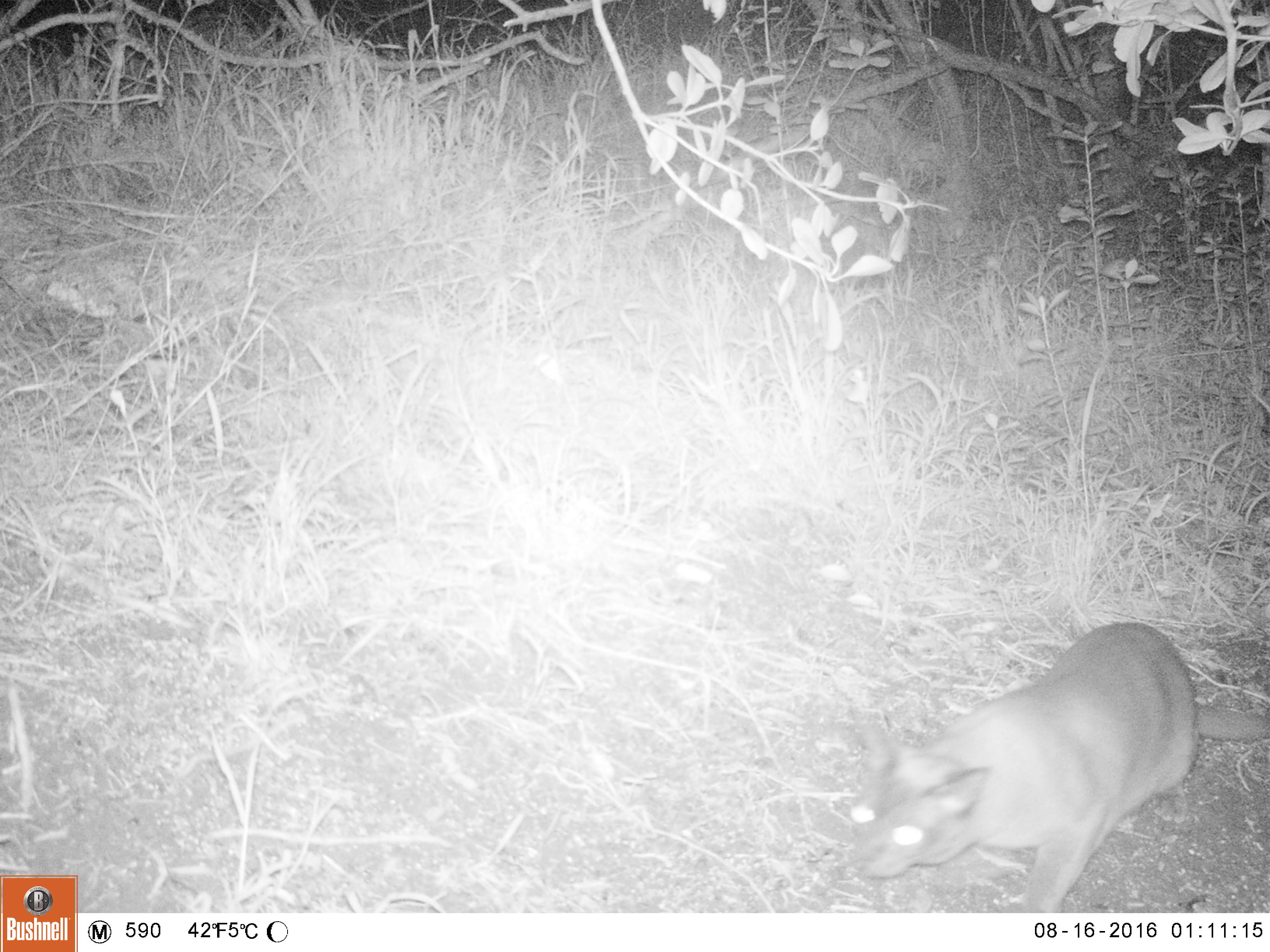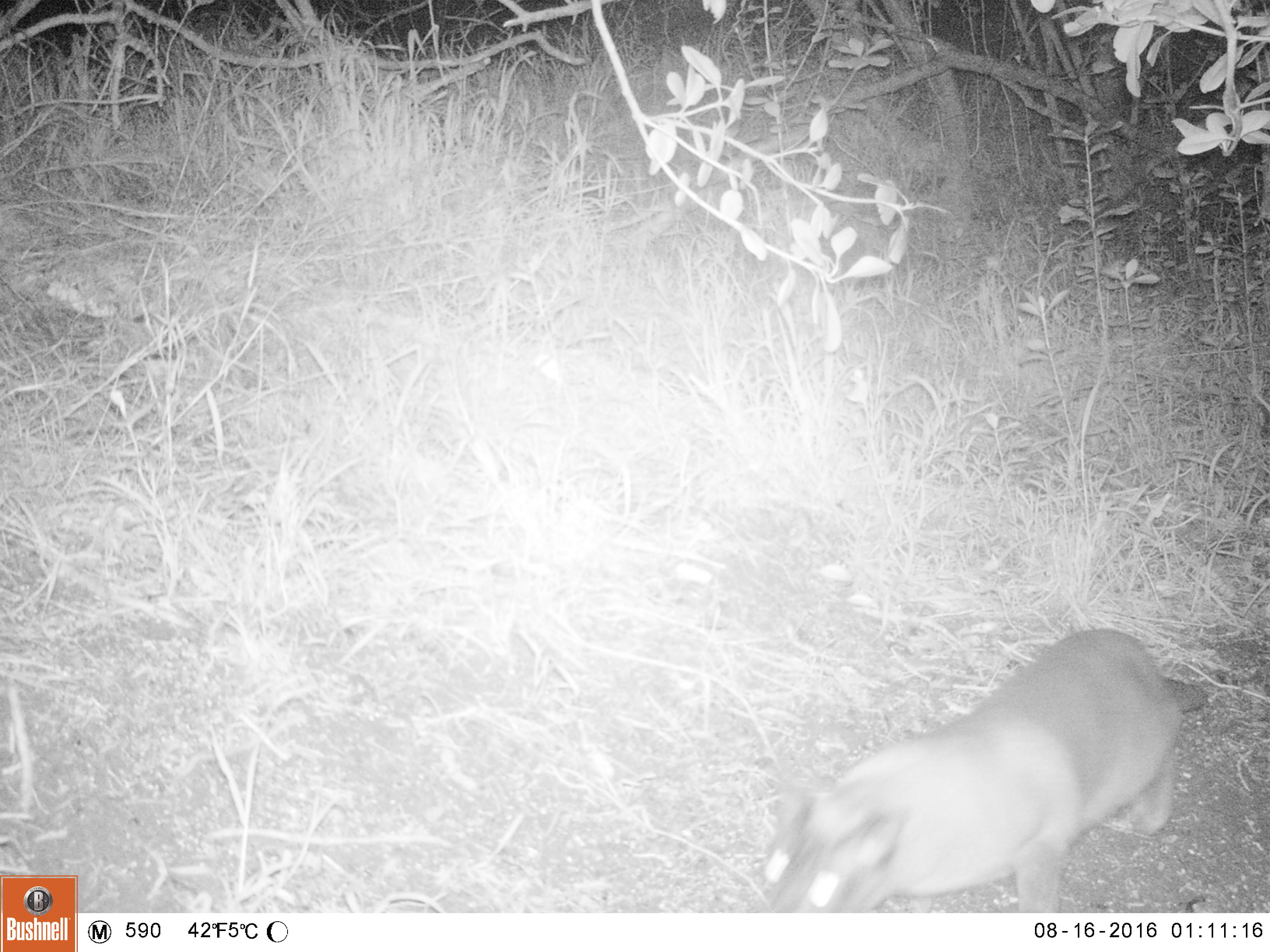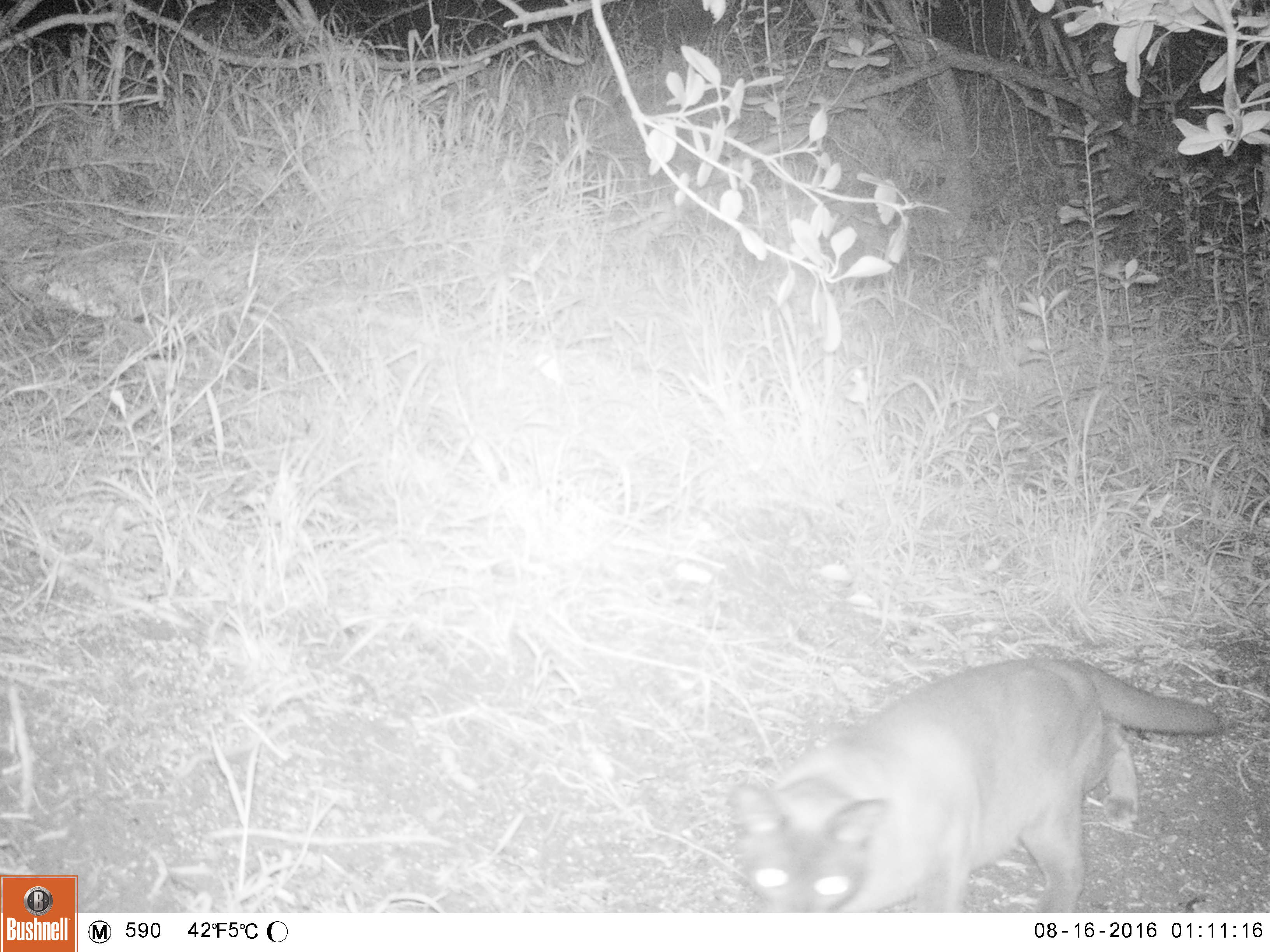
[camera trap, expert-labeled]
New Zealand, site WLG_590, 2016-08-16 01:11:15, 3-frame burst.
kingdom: Animalia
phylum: Chordata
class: Mammalia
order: Carnivora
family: Felidae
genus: Felis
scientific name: Felis catus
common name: domestic cat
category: cat